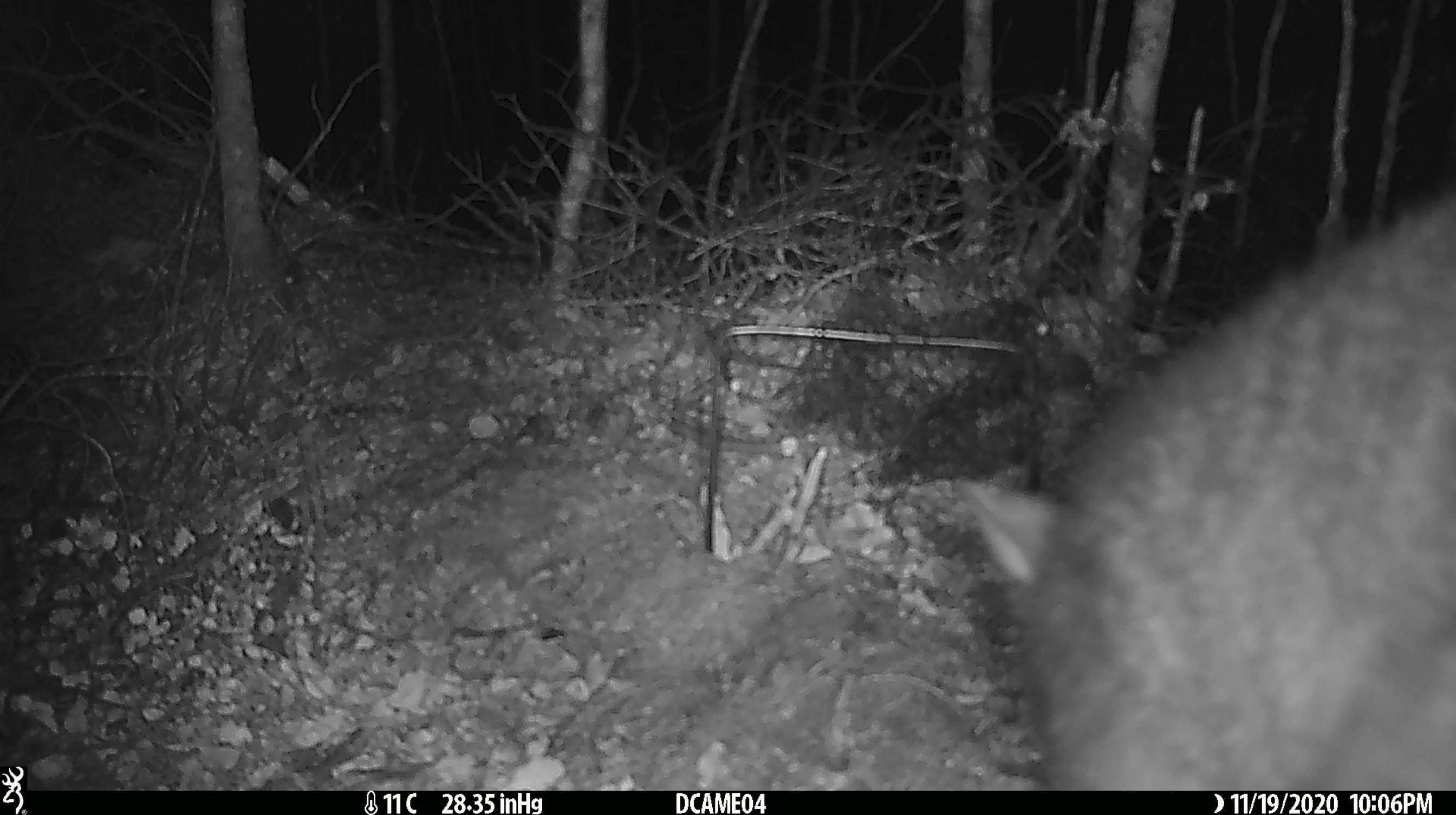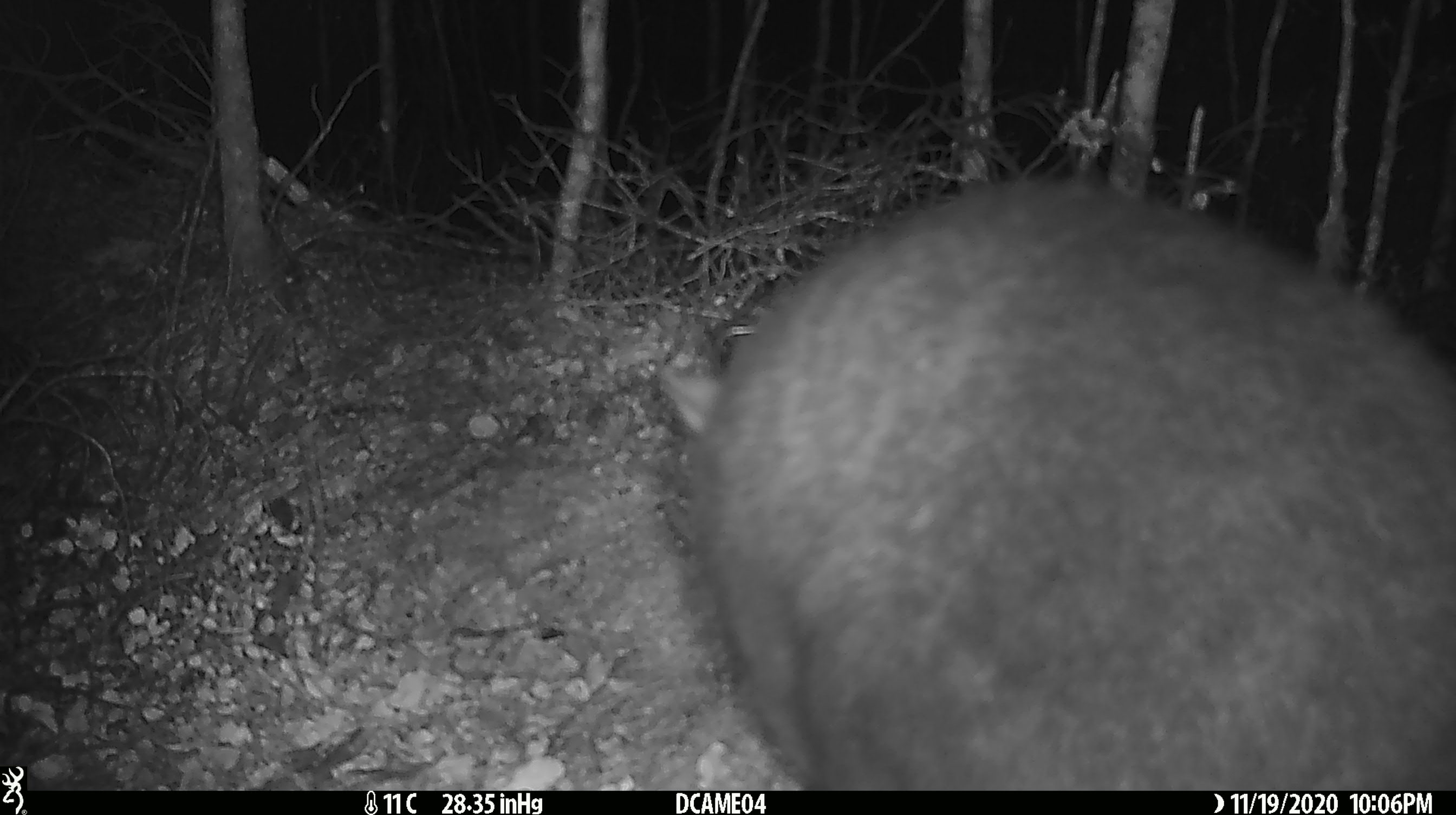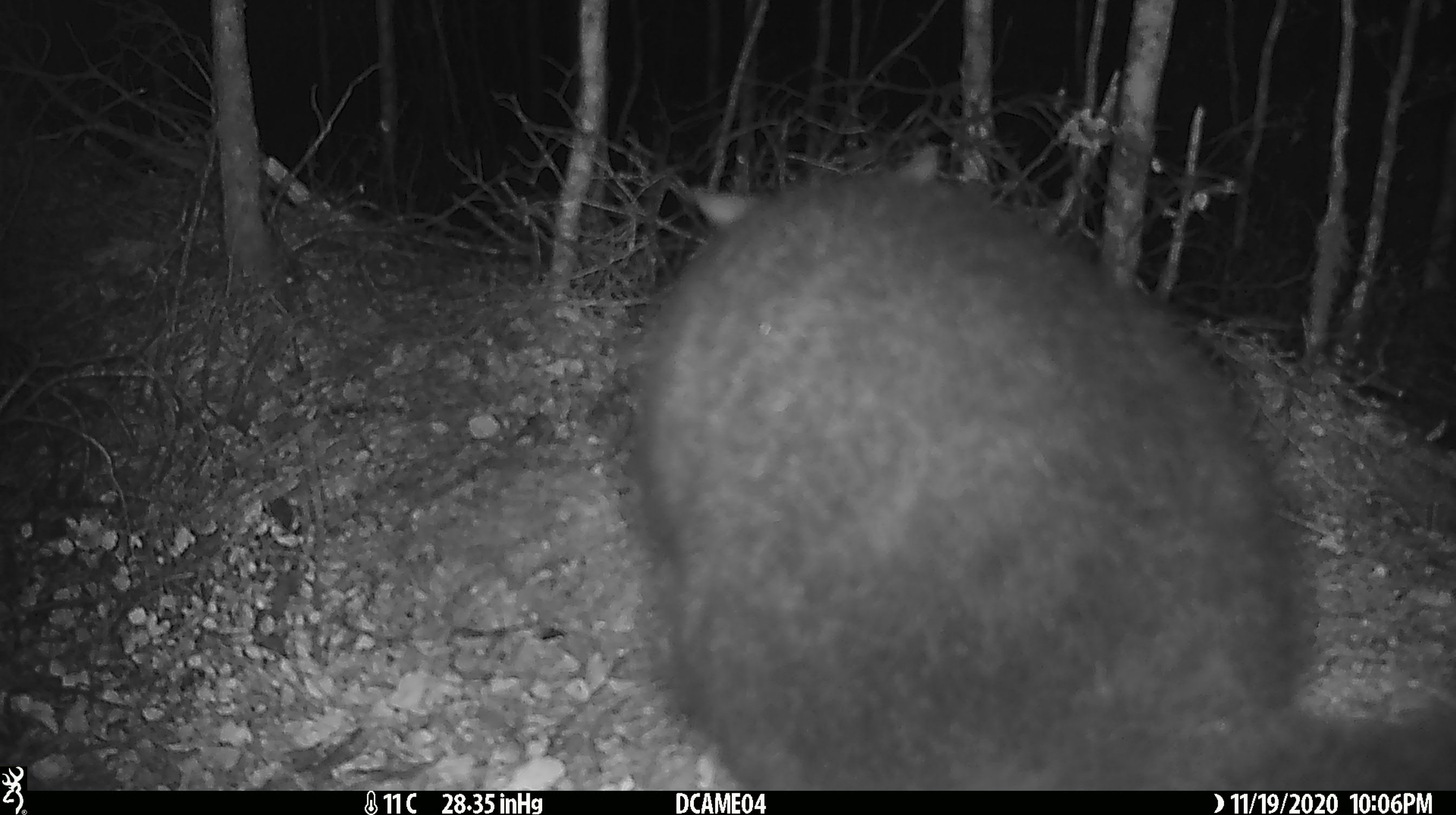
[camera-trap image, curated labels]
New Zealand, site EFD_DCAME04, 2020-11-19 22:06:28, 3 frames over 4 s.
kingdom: Animalia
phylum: Chordata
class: Mammalia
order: Diprotodontia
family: Phalangeridae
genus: Trichosurus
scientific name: Trichosurus vulpecula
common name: common brushtail possum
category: possum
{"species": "possum (common brushtail possum) (Trichosurus vulpecula)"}